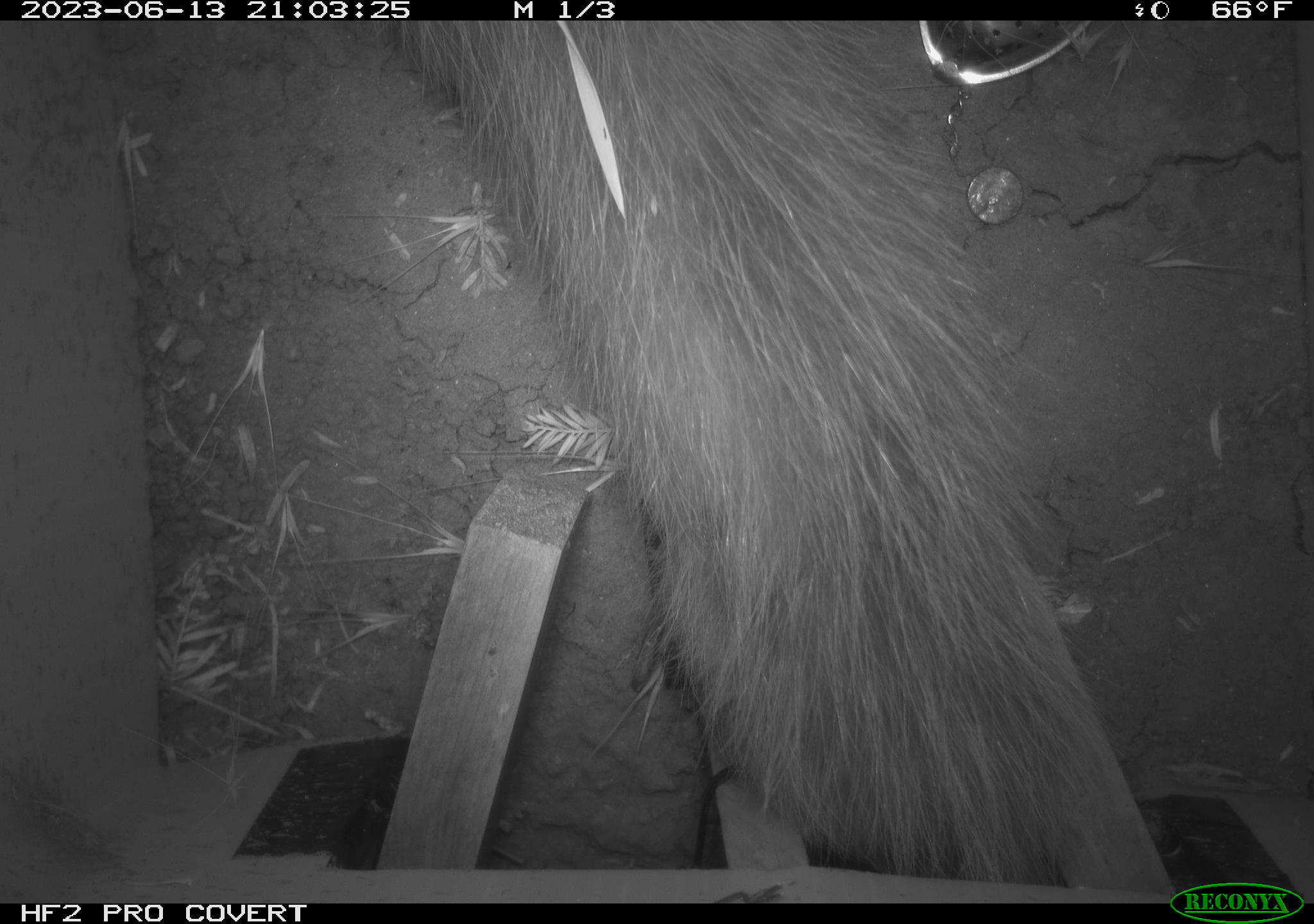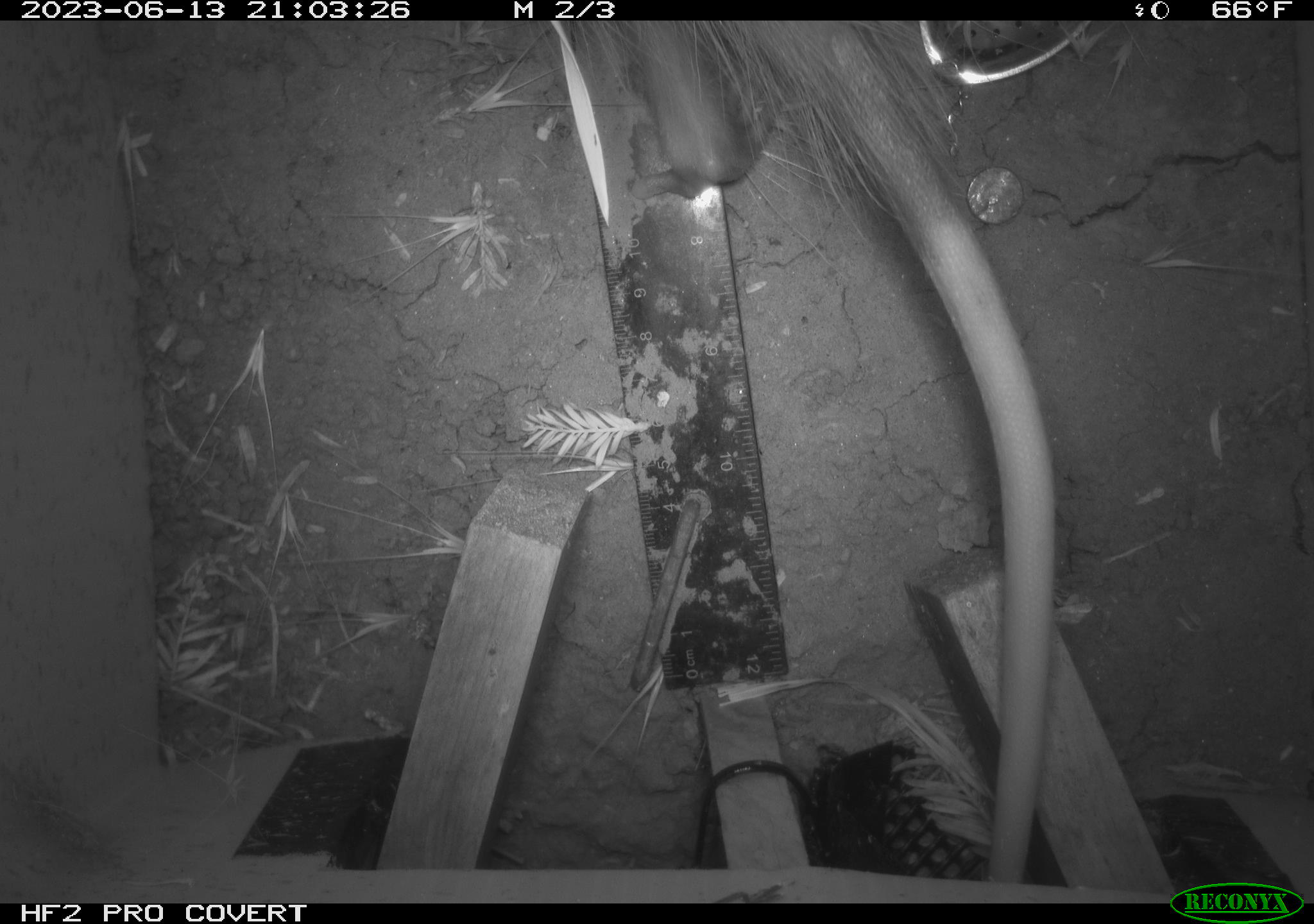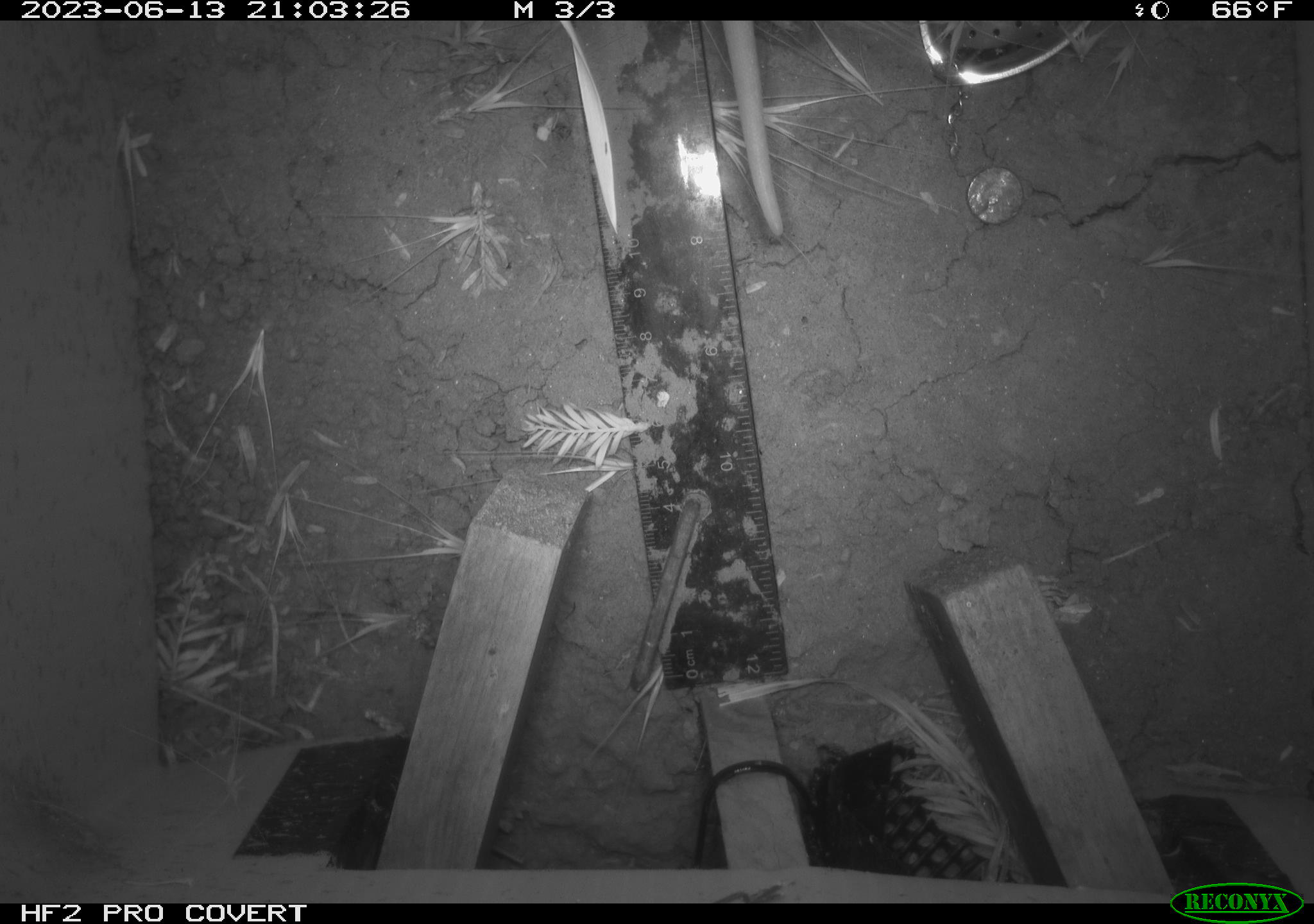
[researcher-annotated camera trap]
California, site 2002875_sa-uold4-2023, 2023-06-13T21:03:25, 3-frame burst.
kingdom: Animalia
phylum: Chordata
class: Mammalia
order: Didelphimorphia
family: Didelphidae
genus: Didelphis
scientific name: Didelphis virginiana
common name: virginia opossum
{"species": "virginia opossum (Didelphis virginiana)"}